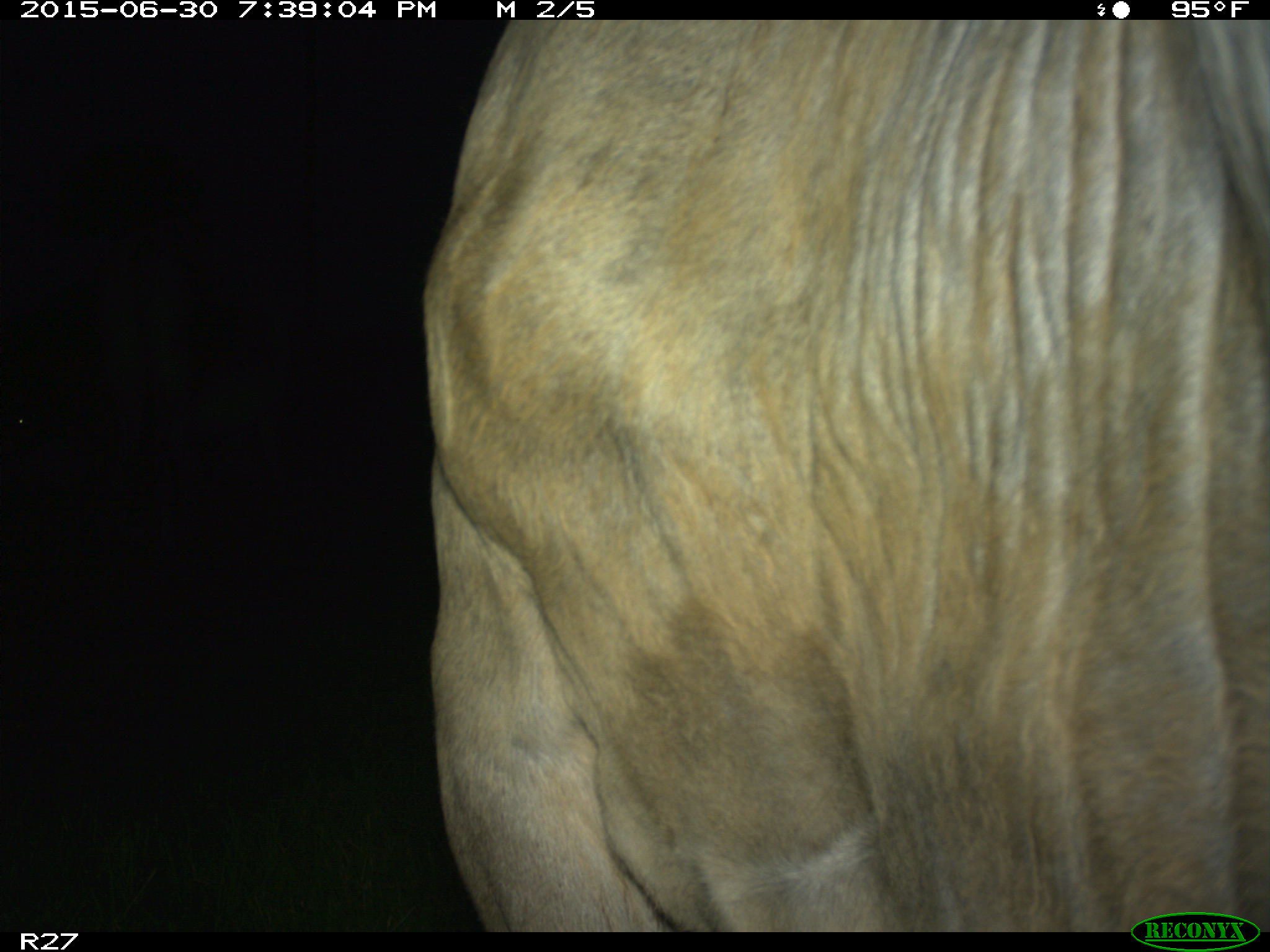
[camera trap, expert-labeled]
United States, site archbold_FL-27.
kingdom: Animalia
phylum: Chordata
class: Mammalia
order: Artiodactyla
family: Bovidae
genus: Bos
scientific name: Bos taurus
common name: domestic cow